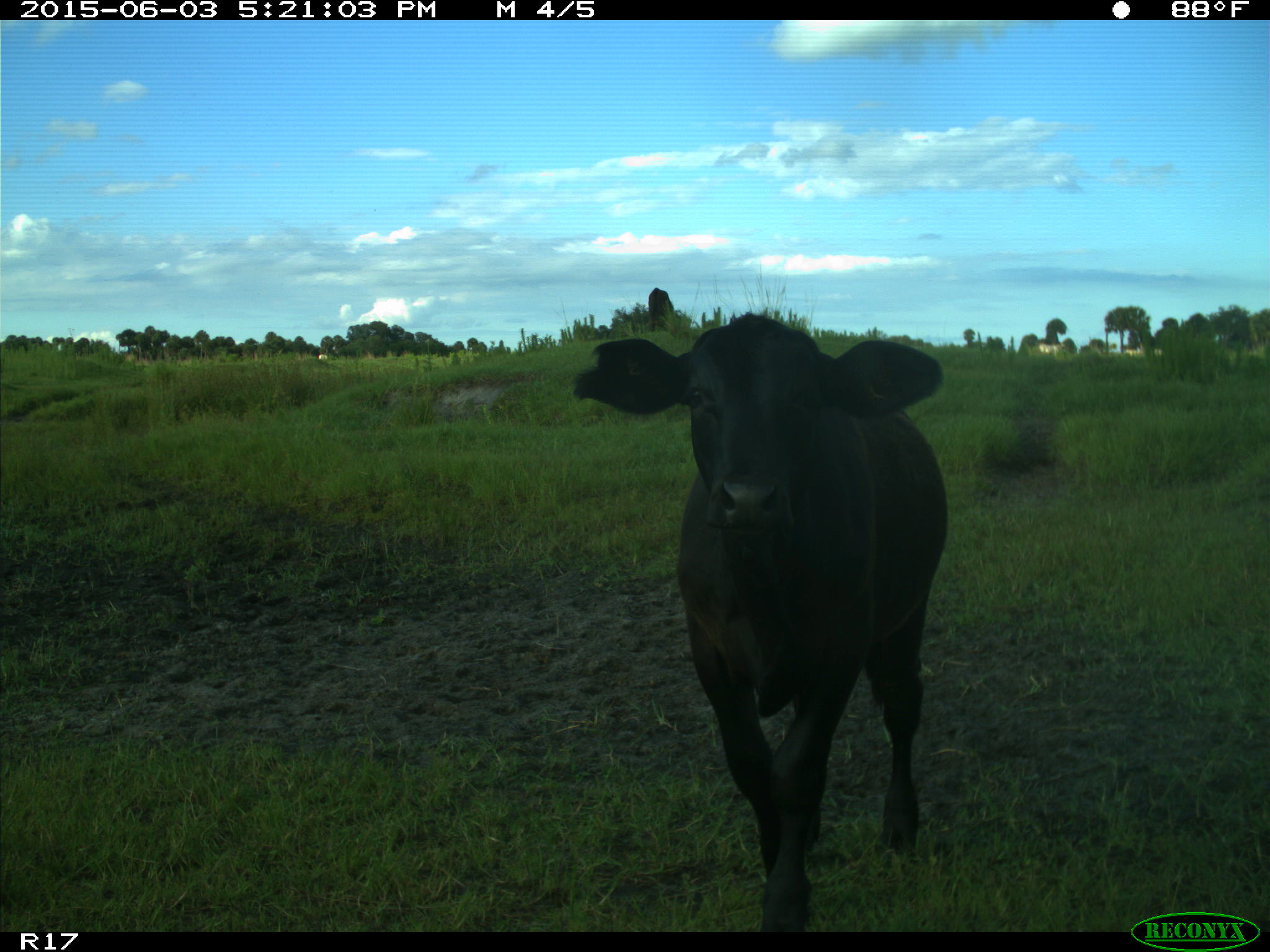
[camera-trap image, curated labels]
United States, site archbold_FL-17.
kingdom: Animalia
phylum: Chordata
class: Mammalia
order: Artiodactyla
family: Bovidae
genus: Bos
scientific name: Bos taurus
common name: domestic cow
Bos taurus (domestic cow).